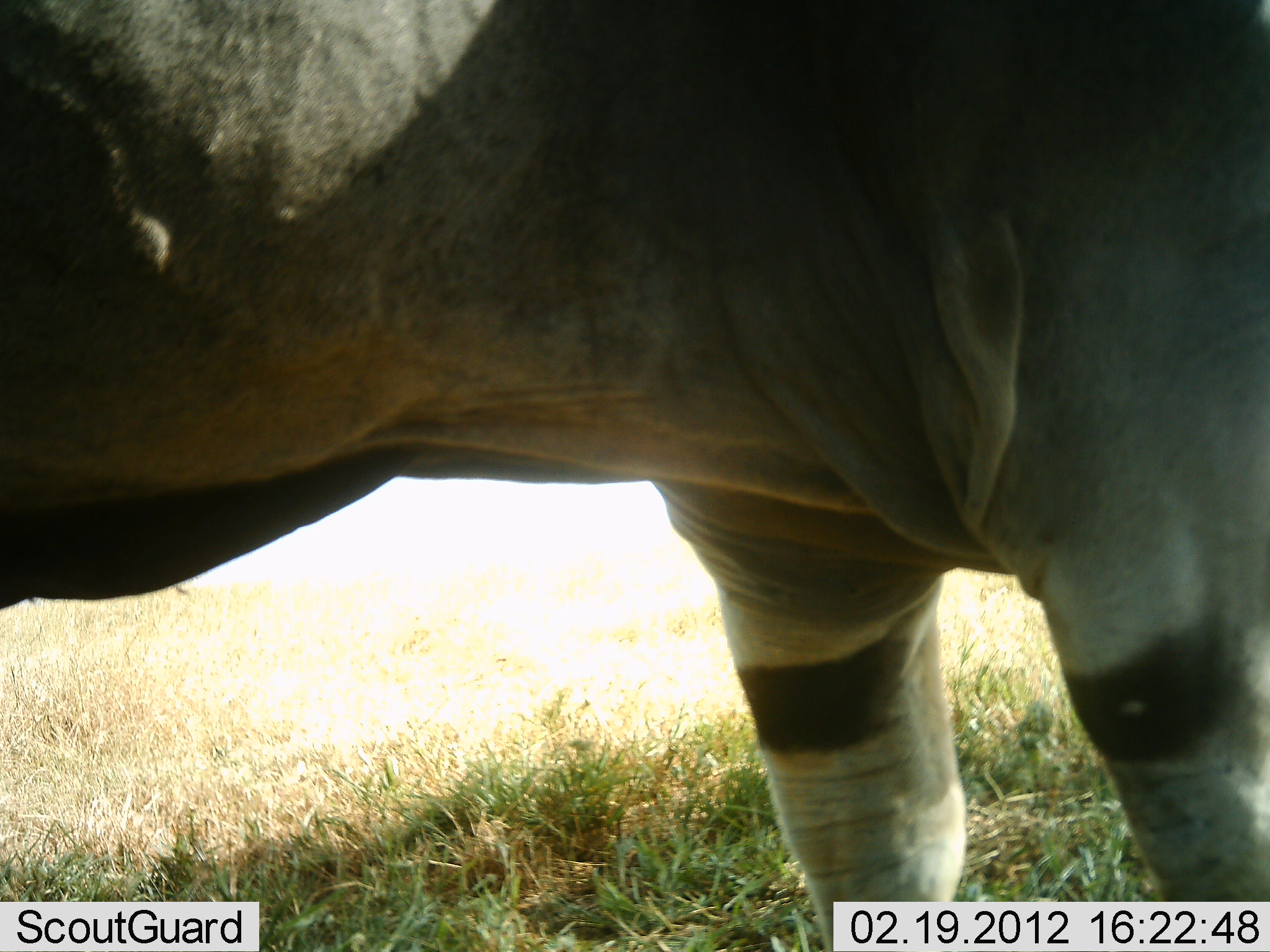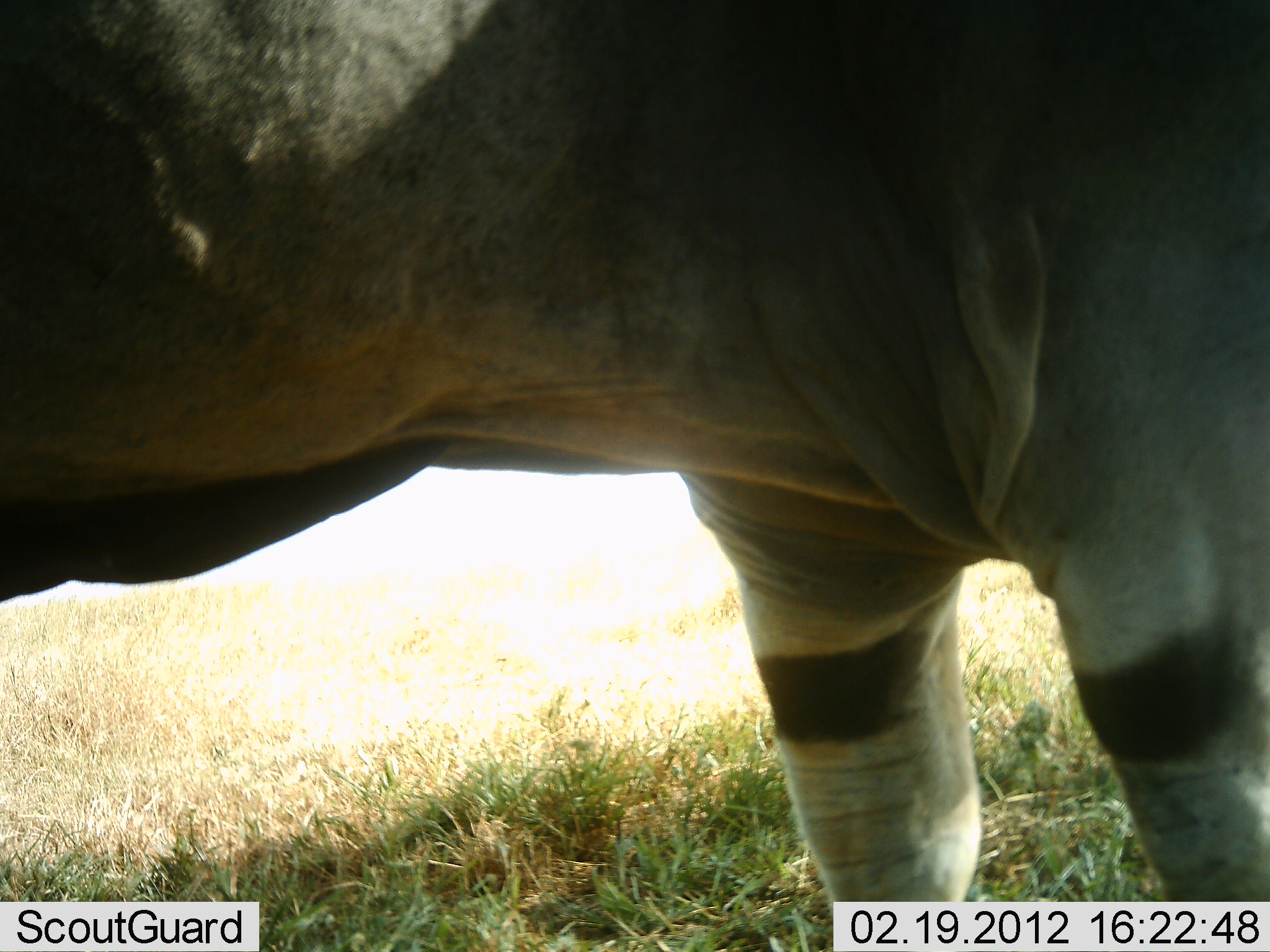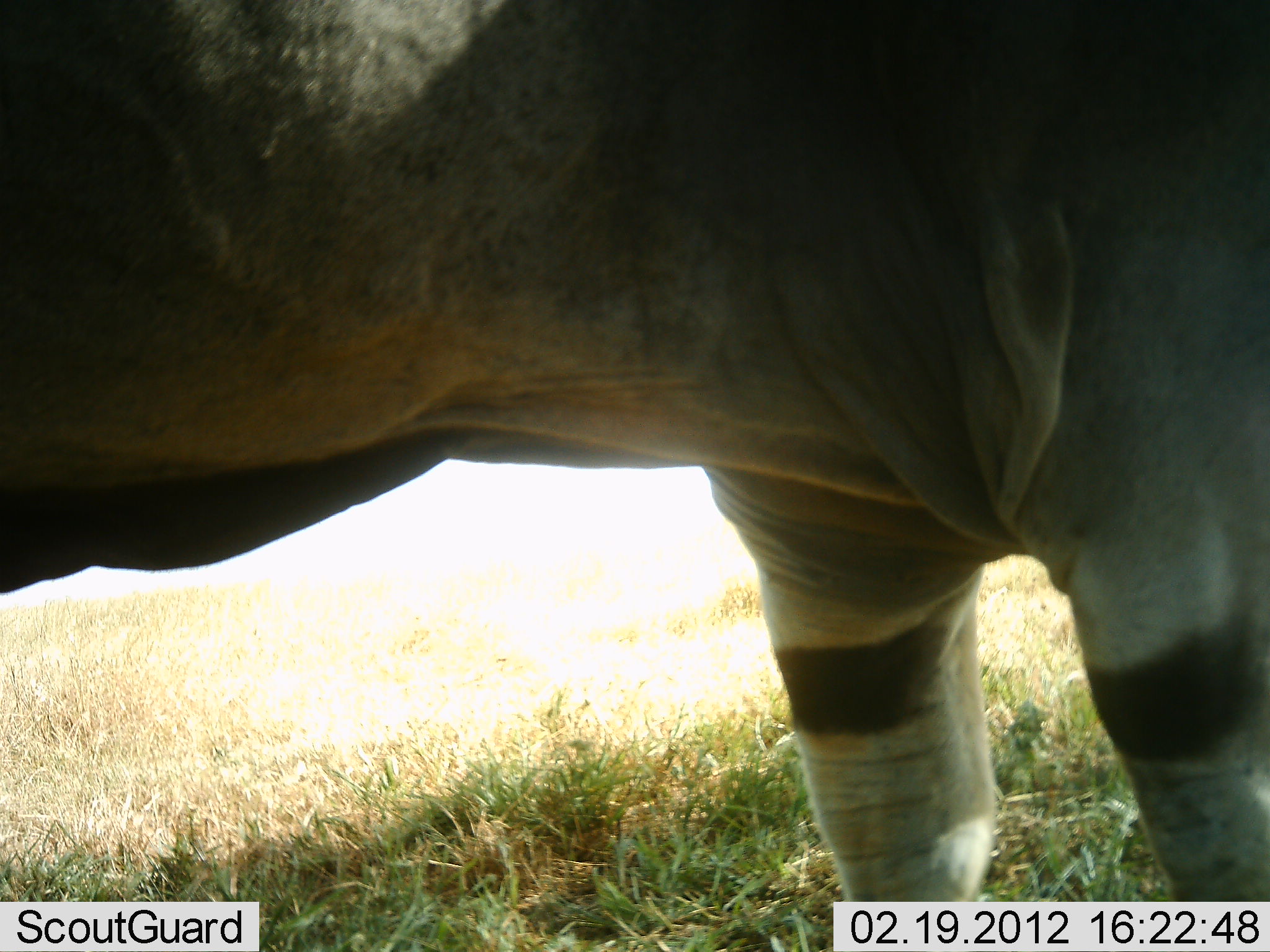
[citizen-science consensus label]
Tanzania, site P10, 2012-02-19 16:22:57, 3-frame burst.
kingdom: Animalia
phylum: Chordata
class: Mammalia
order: Artiodactyla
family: Bovidae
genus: Tragelaphus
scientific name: Tragelaphus oryx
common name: eland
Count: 1.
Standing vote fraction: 100%.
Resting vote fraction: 0%.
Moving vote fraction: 6%.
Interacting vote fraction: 0%.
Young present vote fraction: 0%.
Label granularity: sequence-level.